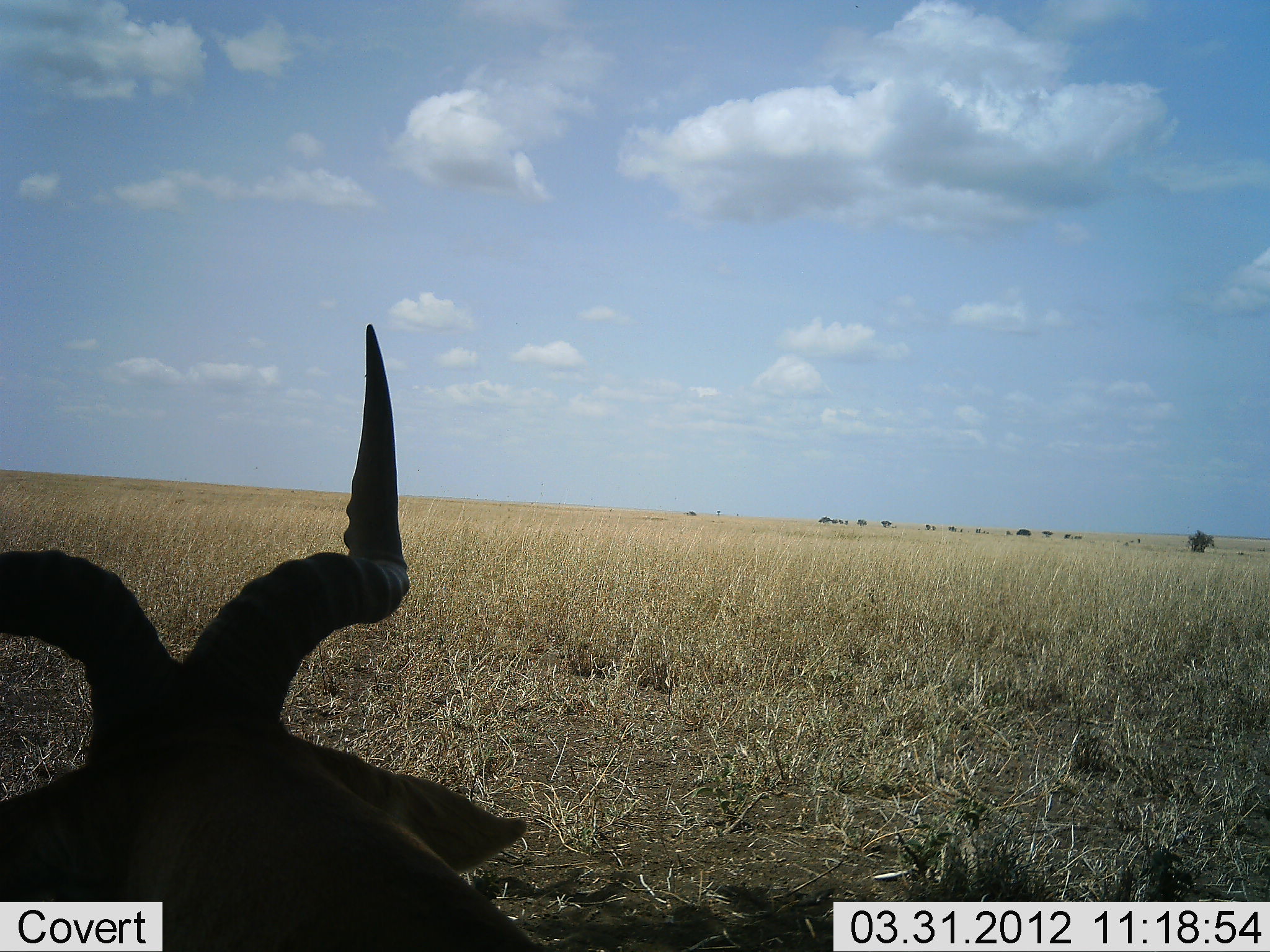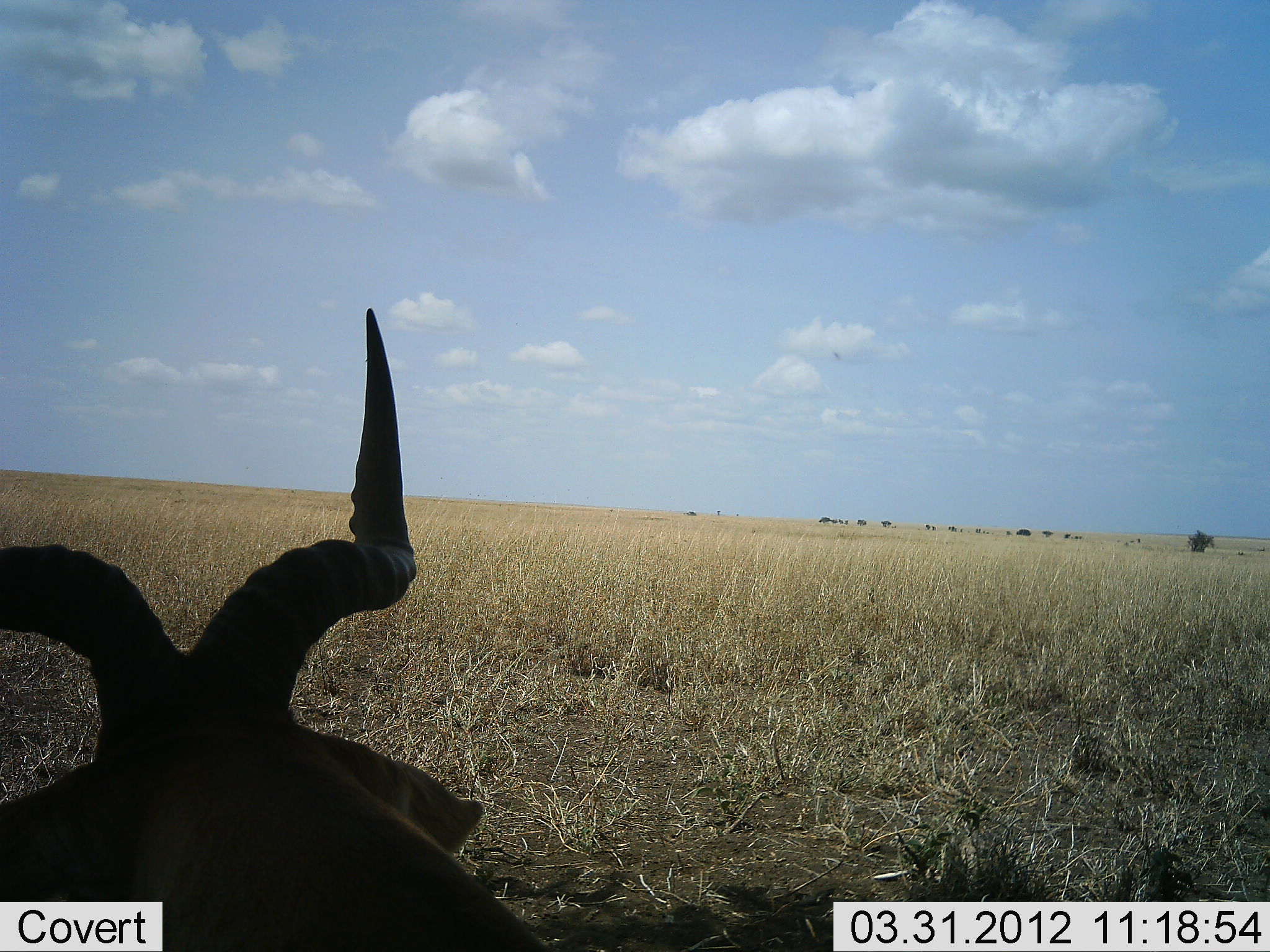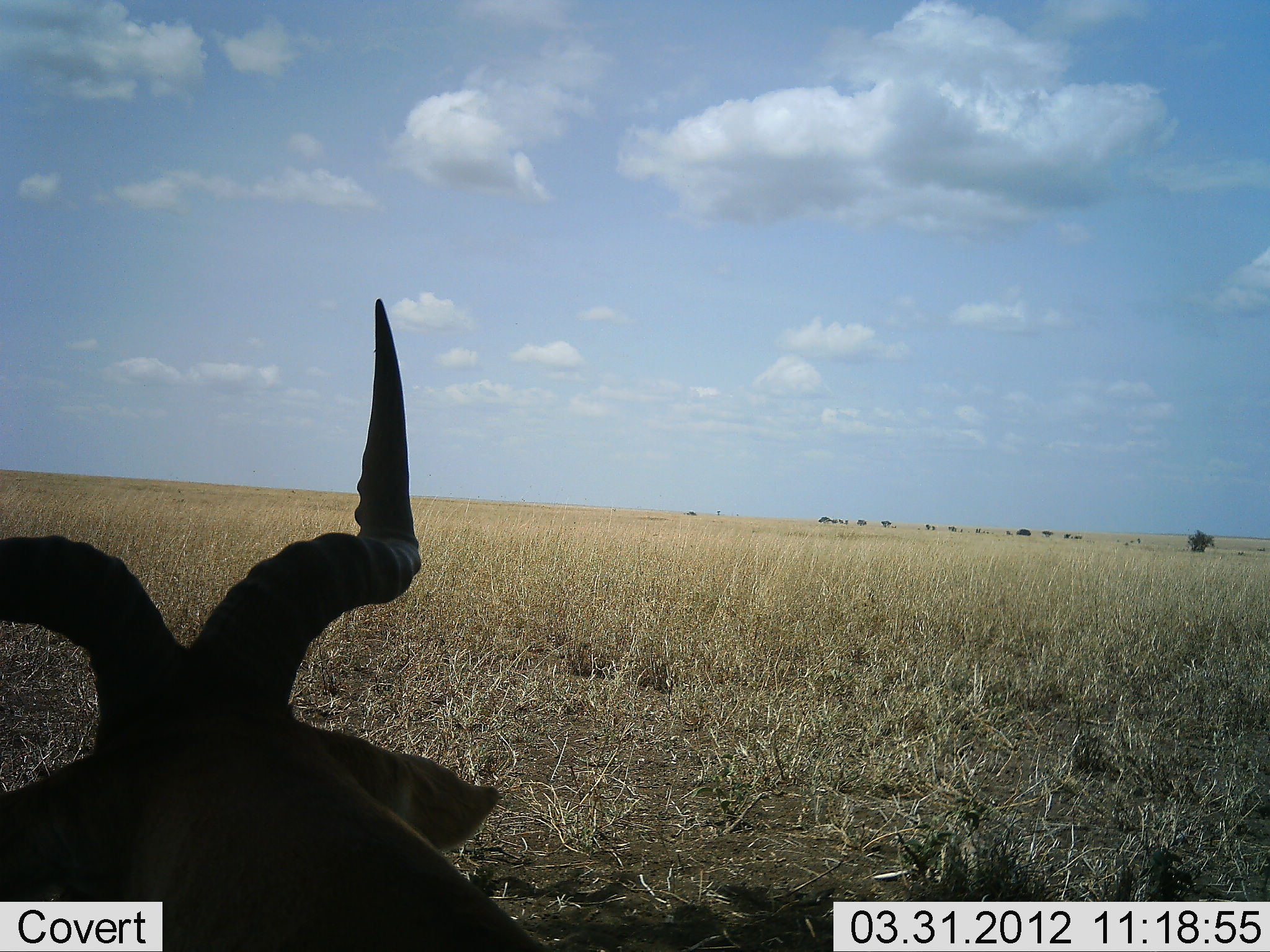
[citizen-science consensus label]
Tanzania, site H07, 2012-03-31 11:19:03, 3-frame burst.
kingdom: Animalia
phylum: Chordata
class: Mammalia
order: Artiodactyla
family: Bovidae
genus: Alcelaphus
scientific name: Alcelaphus buselaphus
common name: hartebeest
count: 1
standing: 14%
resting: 86%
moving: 0%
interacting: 0%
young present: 0%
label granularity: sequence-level